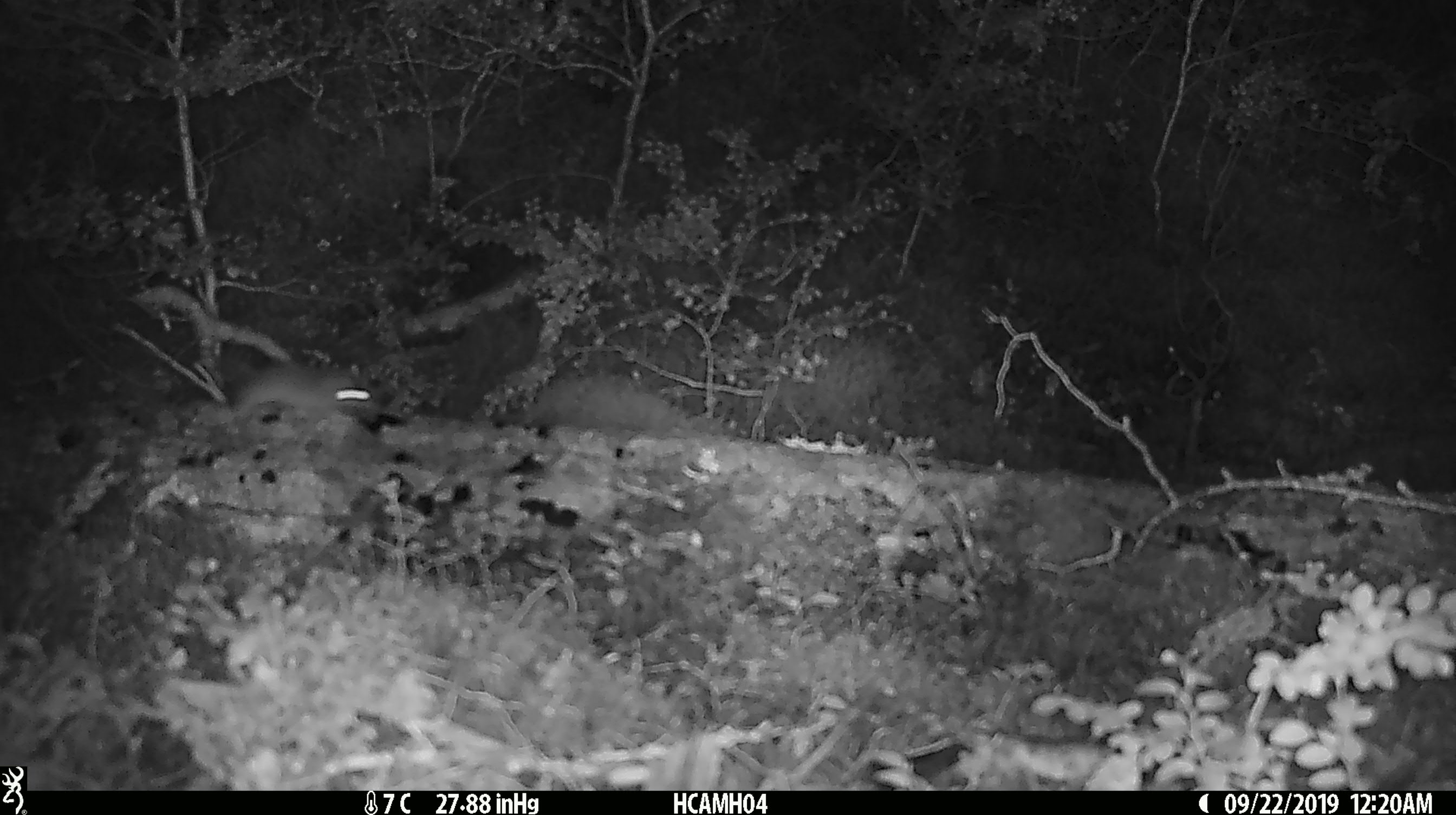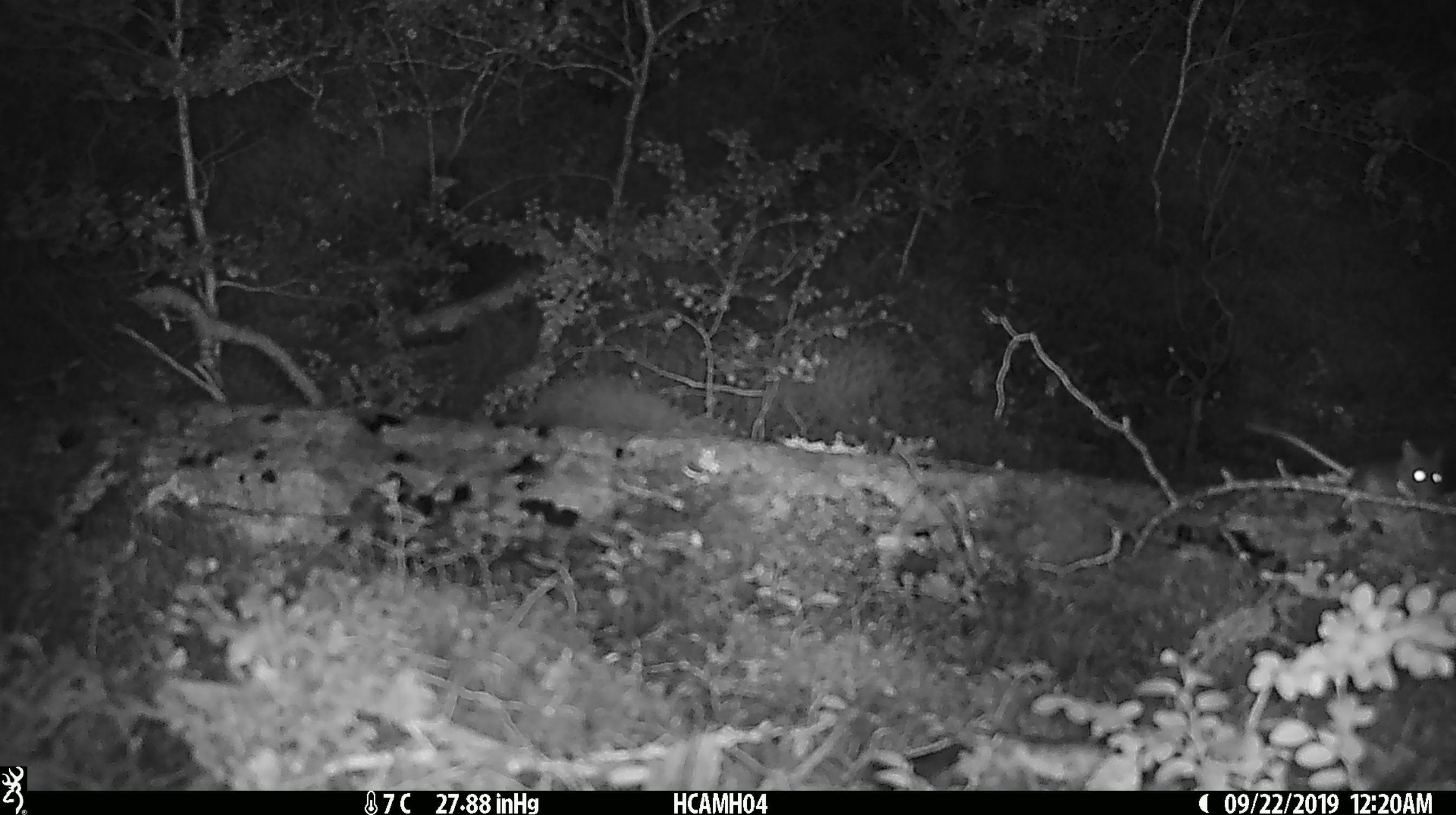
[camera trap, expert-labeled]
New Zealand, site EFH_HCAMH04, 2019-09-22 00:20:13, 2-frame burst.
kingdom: Animalia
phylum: Chordata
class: Mammalia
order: Rodentia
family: Muridae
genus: Mus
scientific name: Mus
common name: mouse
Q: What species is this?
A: Mouse (Mus).